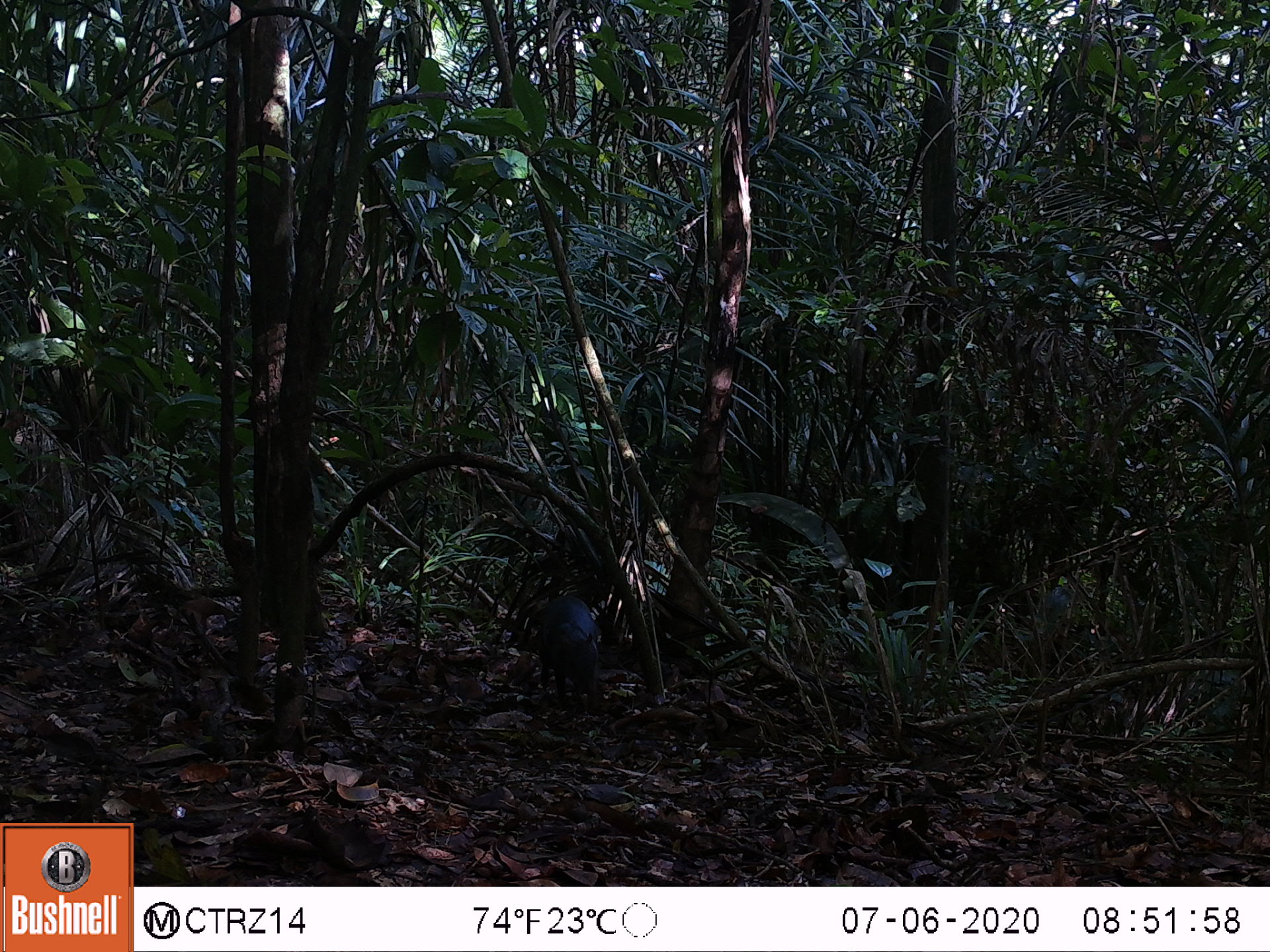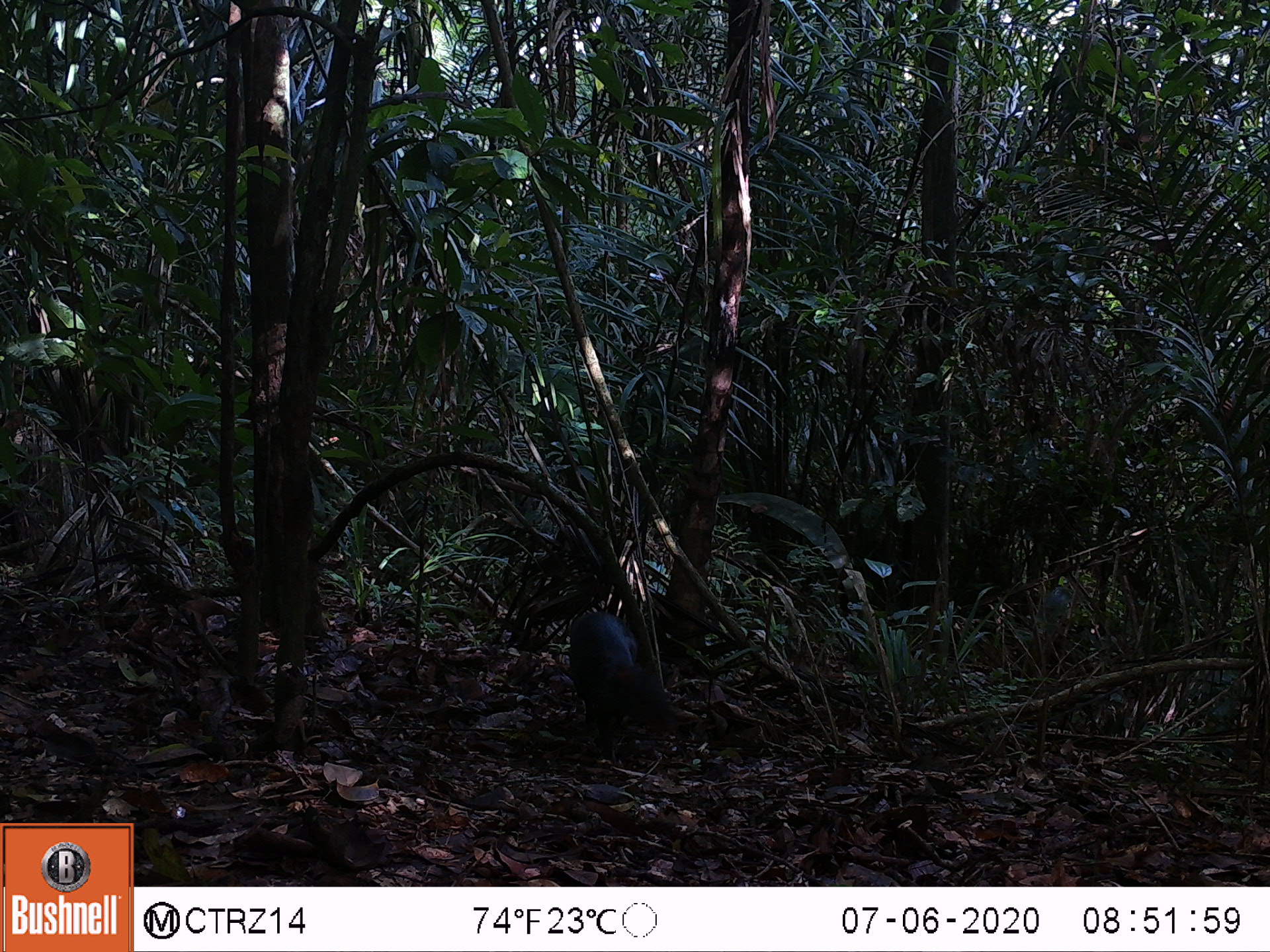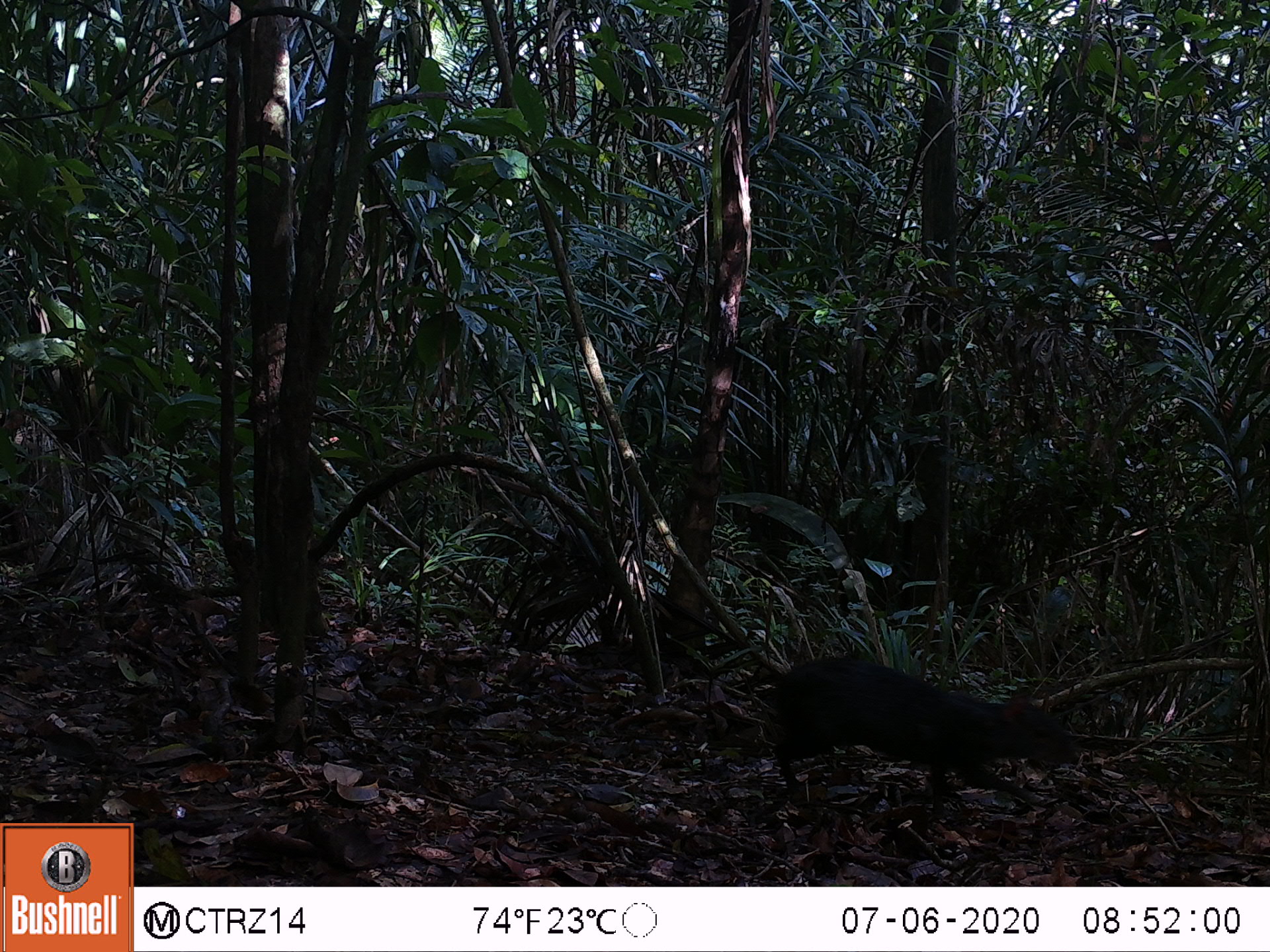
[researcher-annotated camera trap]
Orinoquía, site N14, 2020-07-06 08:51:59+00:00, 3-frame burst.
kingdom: Animalia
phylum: Chordata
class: Mammalia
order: Rodentia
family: Dasyproctidae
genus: Dasyprocta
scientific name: Dasyprocta fuliginosa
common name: black agouti